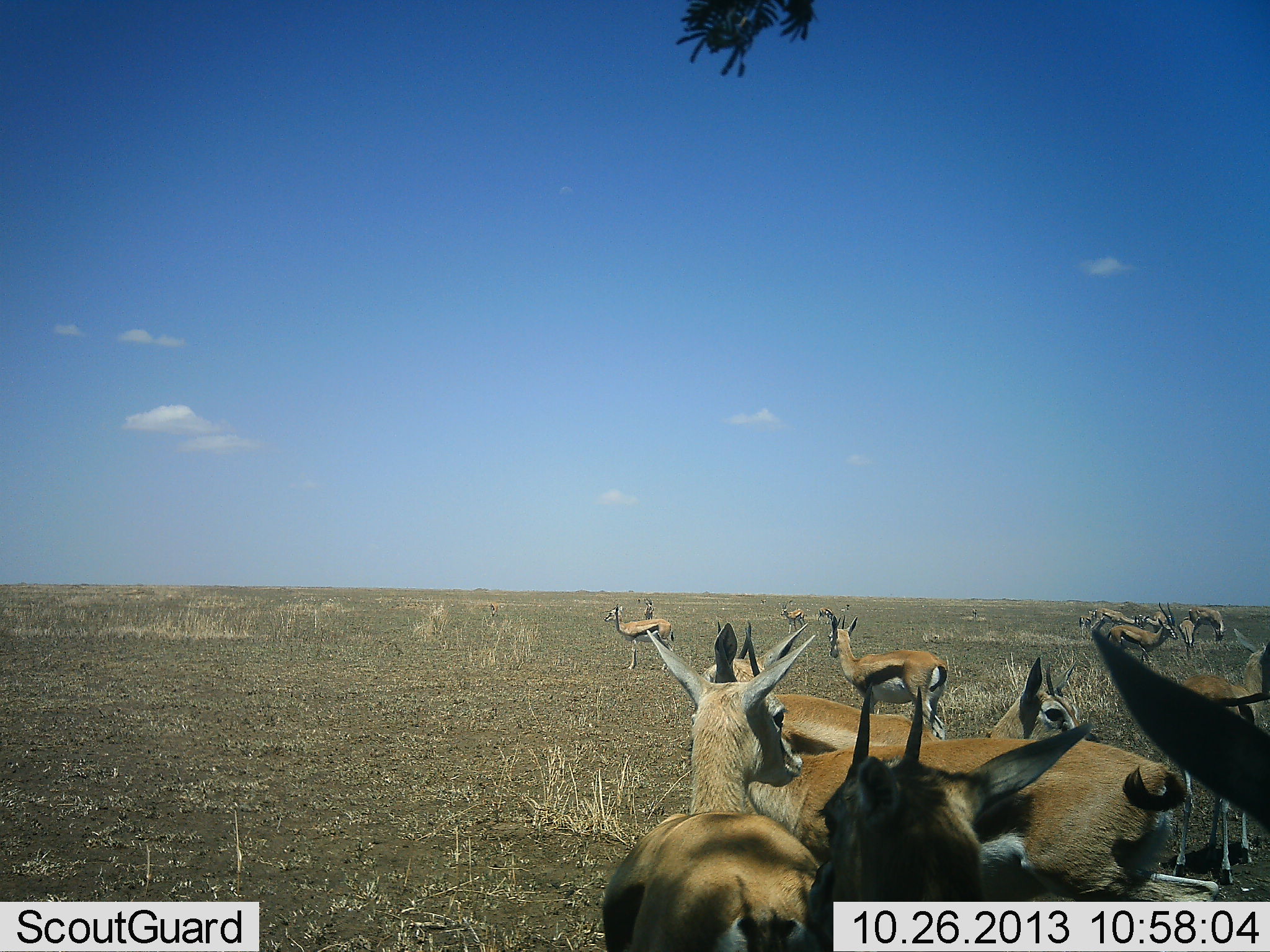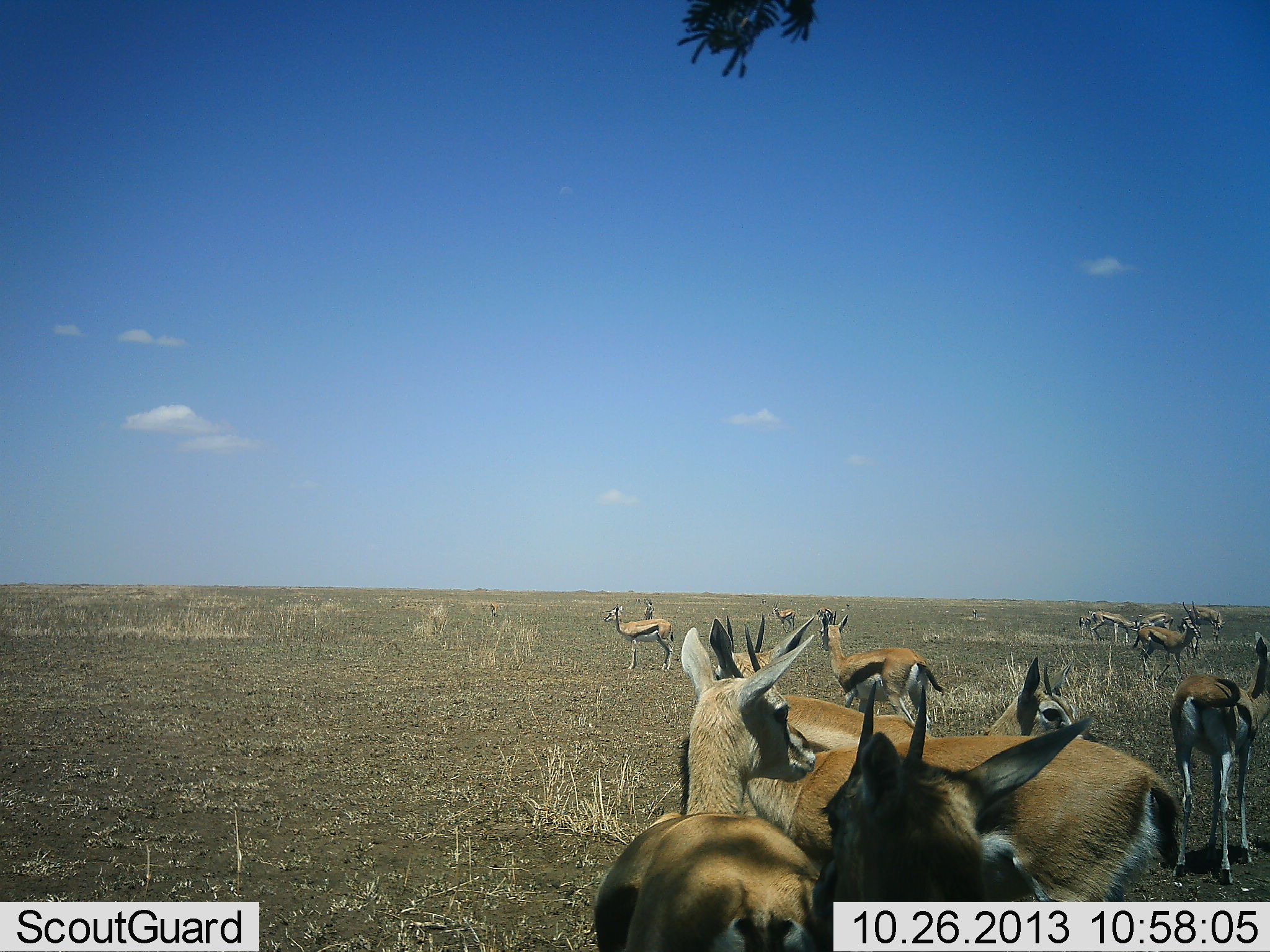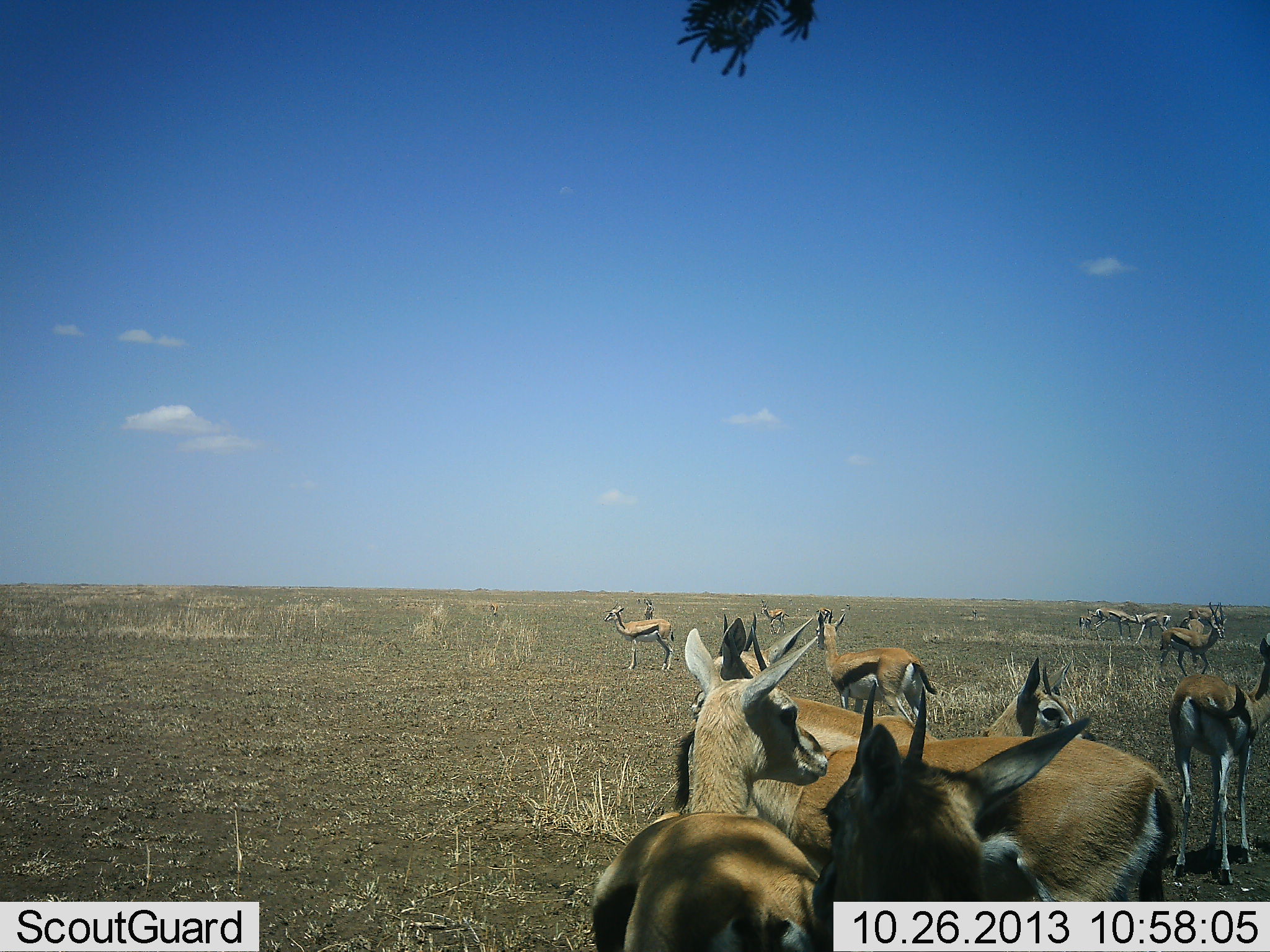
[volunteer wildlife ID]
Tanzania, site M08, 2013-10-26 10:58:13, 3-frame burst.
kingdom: Animalia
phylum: Chordata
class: Mammalia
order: Artiodactyla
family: Bovidae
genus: Eudorcas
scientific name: Eudorcas thomsonii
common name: thomson's gazelle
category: gazellethomsons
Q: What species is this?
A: Gazellethomsons (thomson's gazelle) (Eudorcas thomsonii).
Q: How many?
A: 11-50.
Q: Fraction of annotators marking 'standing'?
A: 90%.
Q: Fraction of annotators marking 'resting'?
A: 20%.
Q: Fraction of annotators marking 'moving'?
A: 30%.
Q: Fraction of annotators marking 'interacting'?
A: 0%.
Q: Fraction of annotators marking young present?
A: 0%.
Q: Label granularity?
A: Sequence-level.